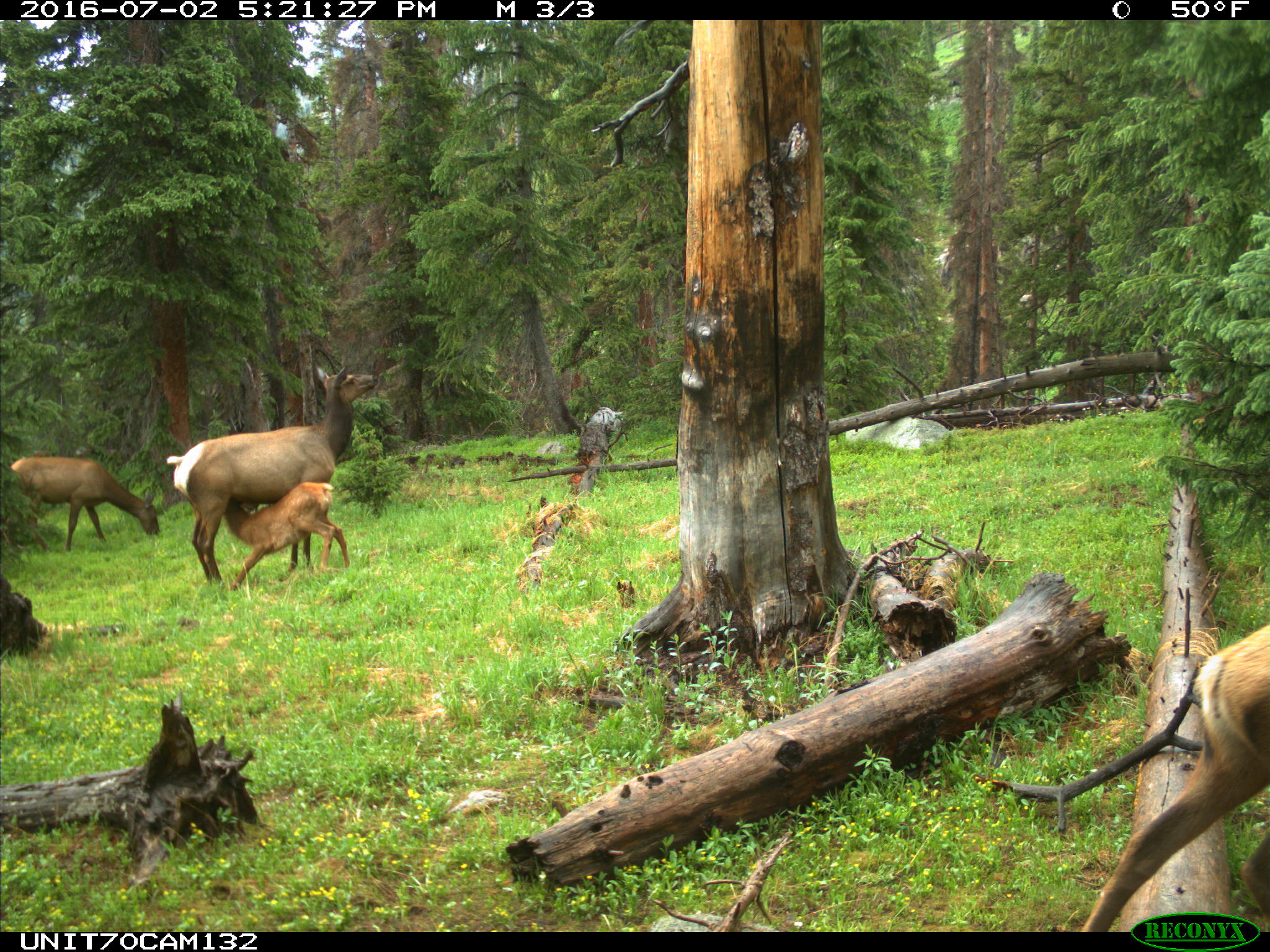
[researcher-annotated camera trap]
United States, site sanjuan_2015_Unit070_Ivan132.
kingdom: Animalia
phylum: Chordata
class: Mammalia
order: Artiodactyla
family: Cervidae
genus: Cervus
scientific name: Cervus elaphus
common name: red deer